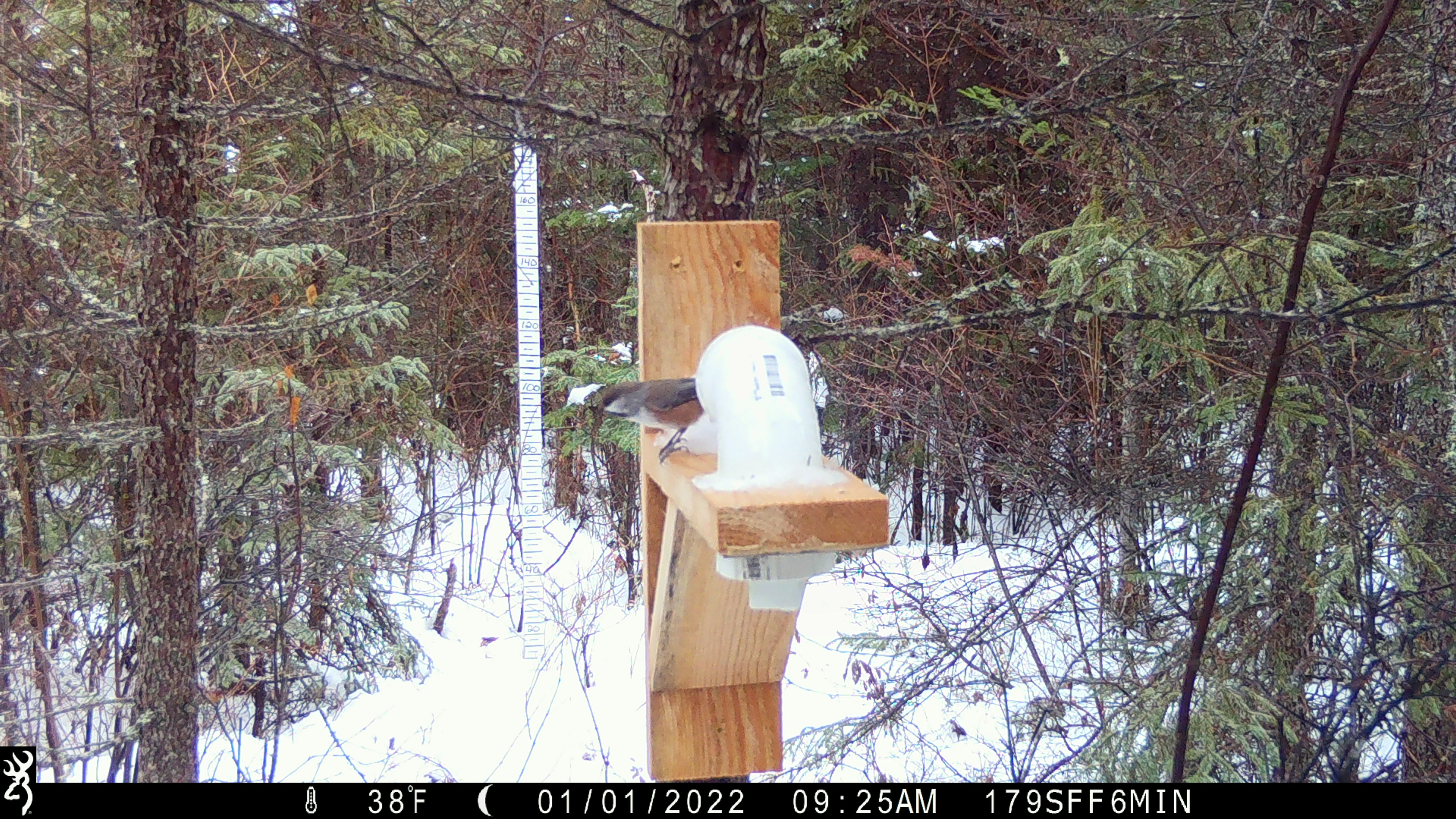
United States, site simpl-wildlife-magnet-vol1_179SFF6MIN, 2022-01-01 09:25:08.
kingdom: Animalia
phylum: Chordata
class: Aves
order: Passeriformes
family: Paridae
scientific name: Paridae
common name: chickadee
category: chickadee sp.